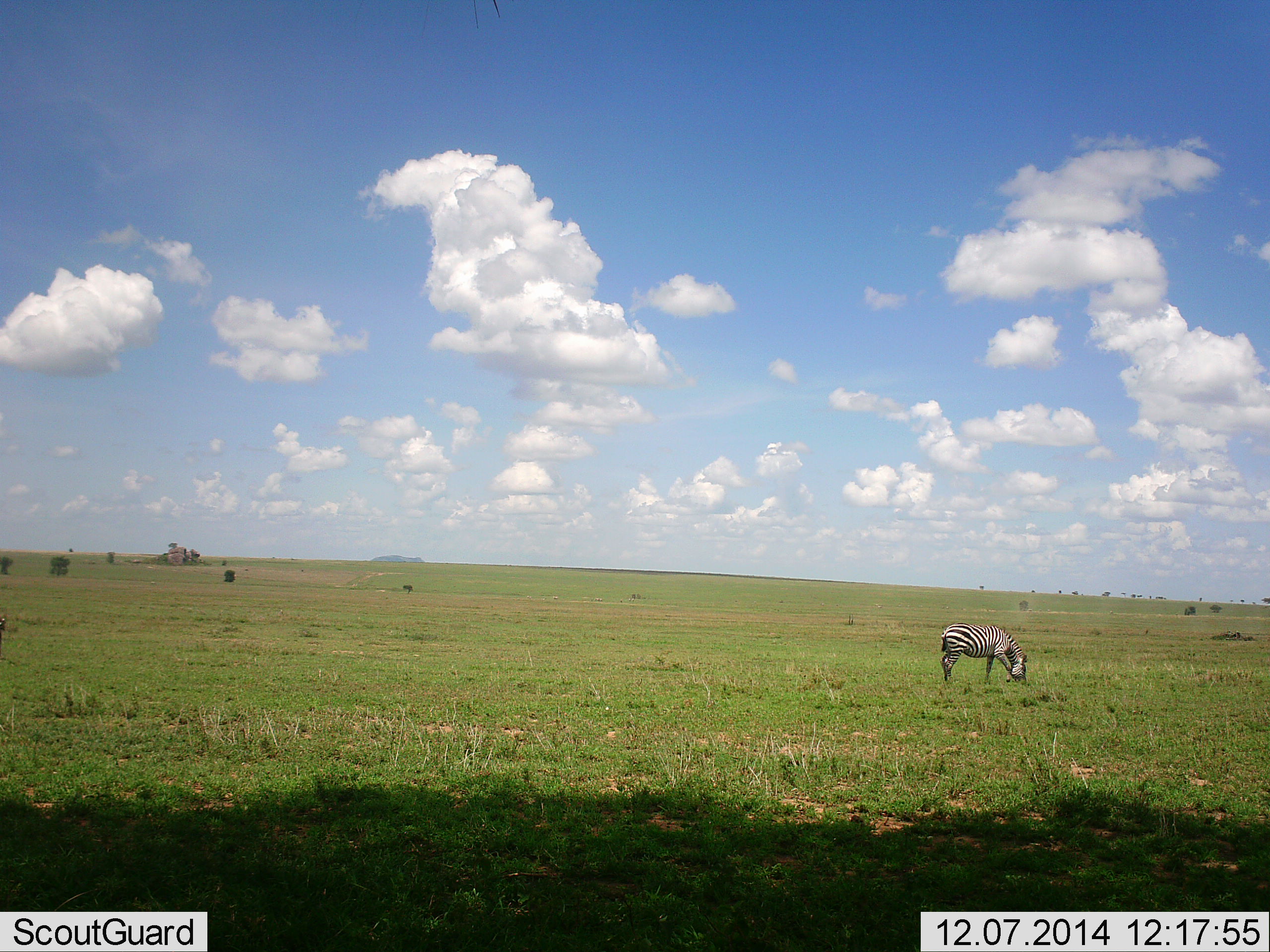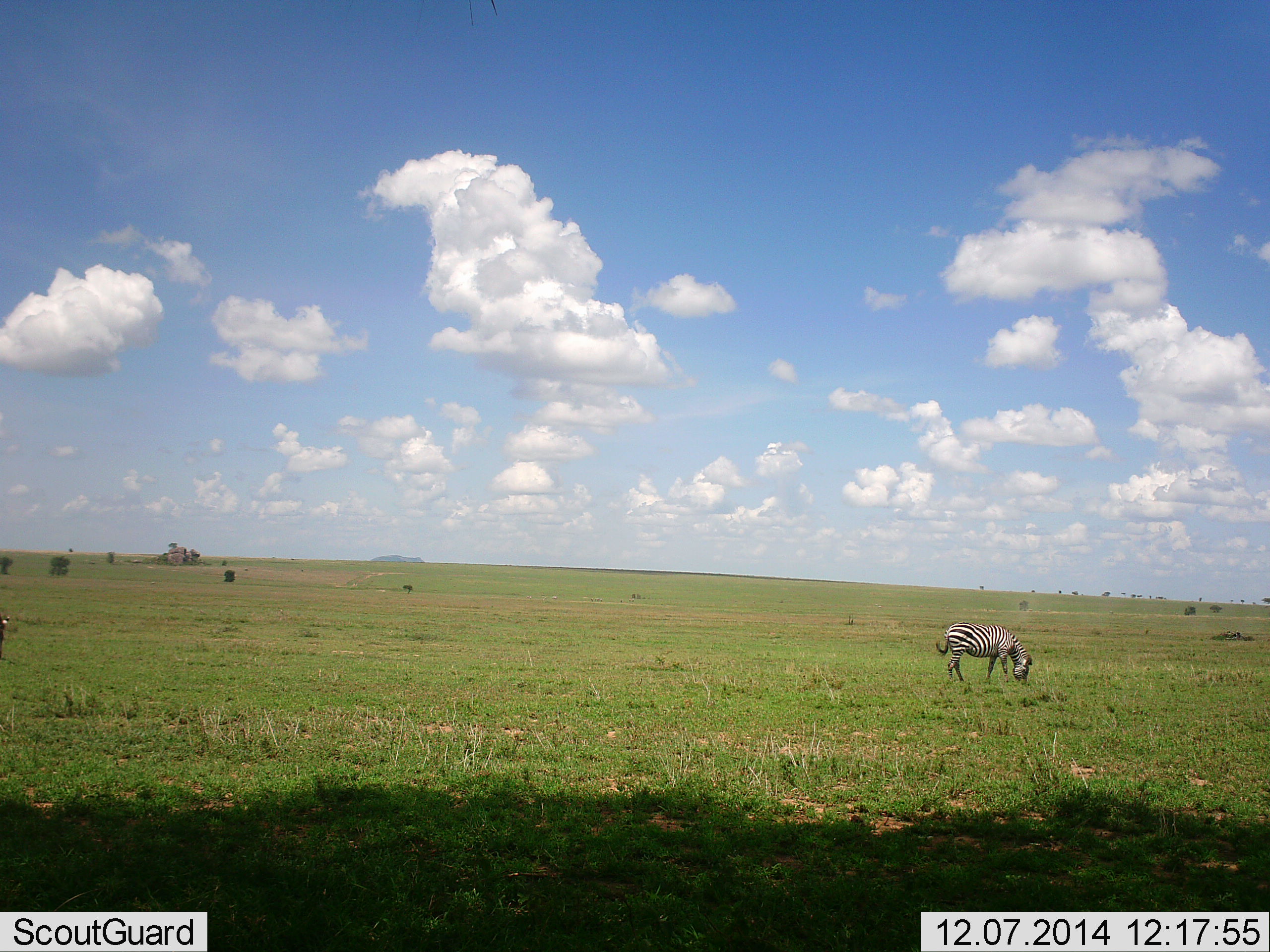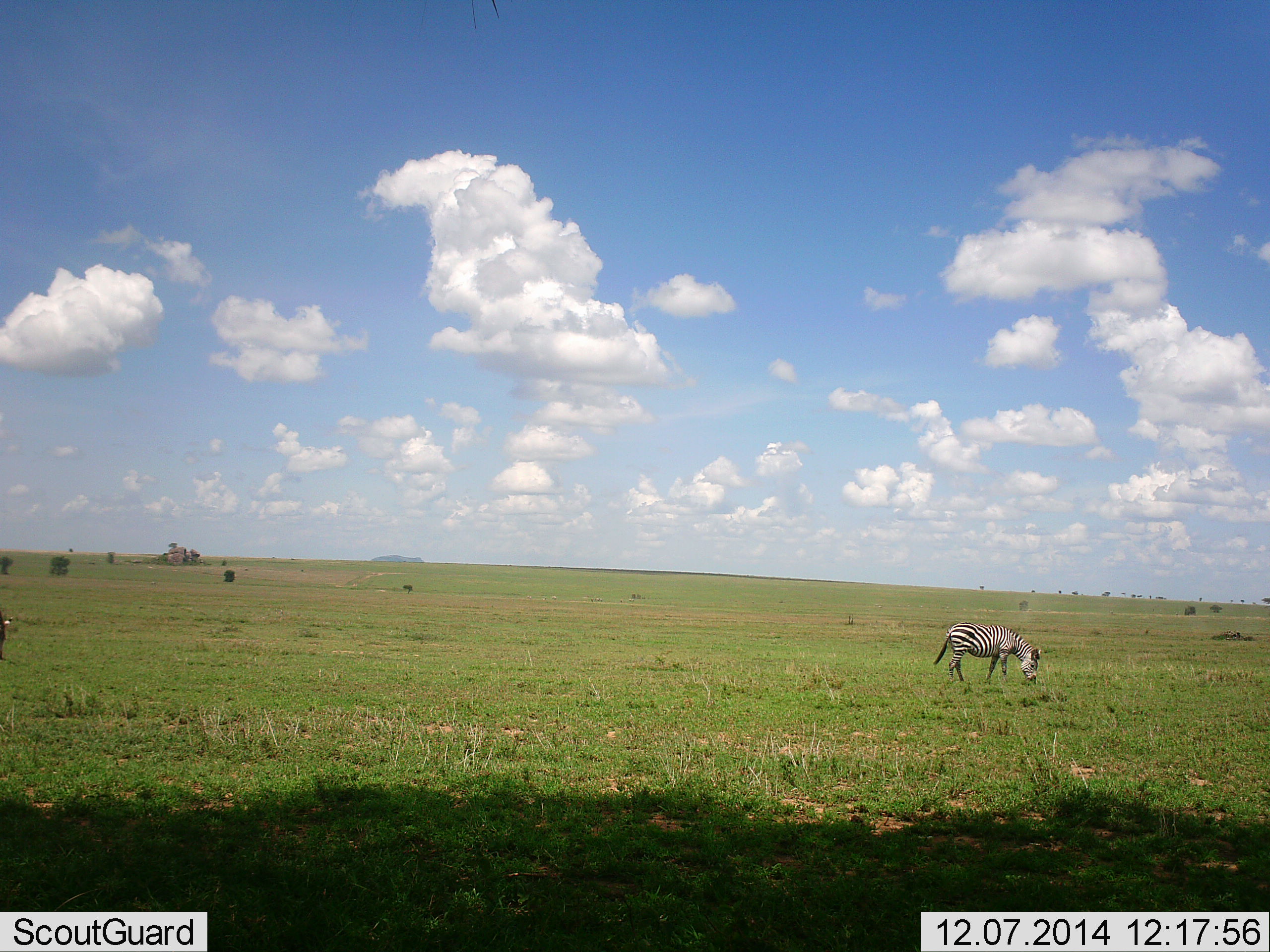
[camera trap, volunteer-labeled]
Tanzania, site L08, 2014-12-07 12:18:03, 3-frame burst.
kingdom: Animalia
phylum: Chordata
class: Mammalia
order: Perissodactyla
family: Equidae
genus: Equus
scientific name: Equus quagga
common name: plains zebra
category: zebra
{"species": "zebra (plains zebra) (Equus quagga)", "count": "1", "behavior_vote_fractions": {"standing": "30%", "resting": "0%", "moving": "0%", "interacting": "0%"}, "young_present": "0%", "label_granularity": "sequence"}